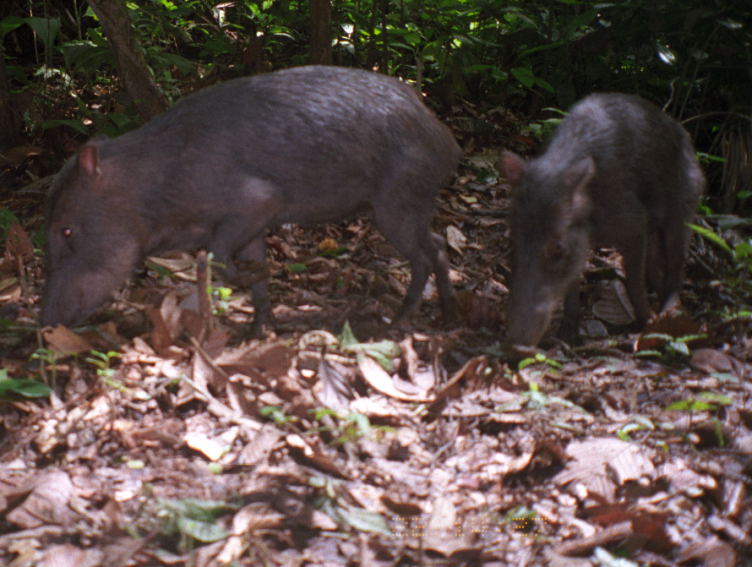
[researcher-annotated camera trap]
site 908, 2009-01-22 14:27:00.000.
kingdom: Animalia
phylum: Chordata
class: Mammalia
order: Artiodactyla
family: Tayassuidae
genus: Tayassu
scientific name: Tayassu pecari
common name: white-lipped peccary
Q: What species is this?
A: Tayassu pecari (white-lipped peccary).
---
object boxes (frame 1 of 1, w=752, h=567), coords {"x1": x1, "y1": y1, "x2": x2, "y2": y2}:
tayassu pecari: {"x1": 37, "y1": 63, "x2": 465, "y2": 340}; {"x1": 497, "y1": 89, "x2": 707, "y2": 356}